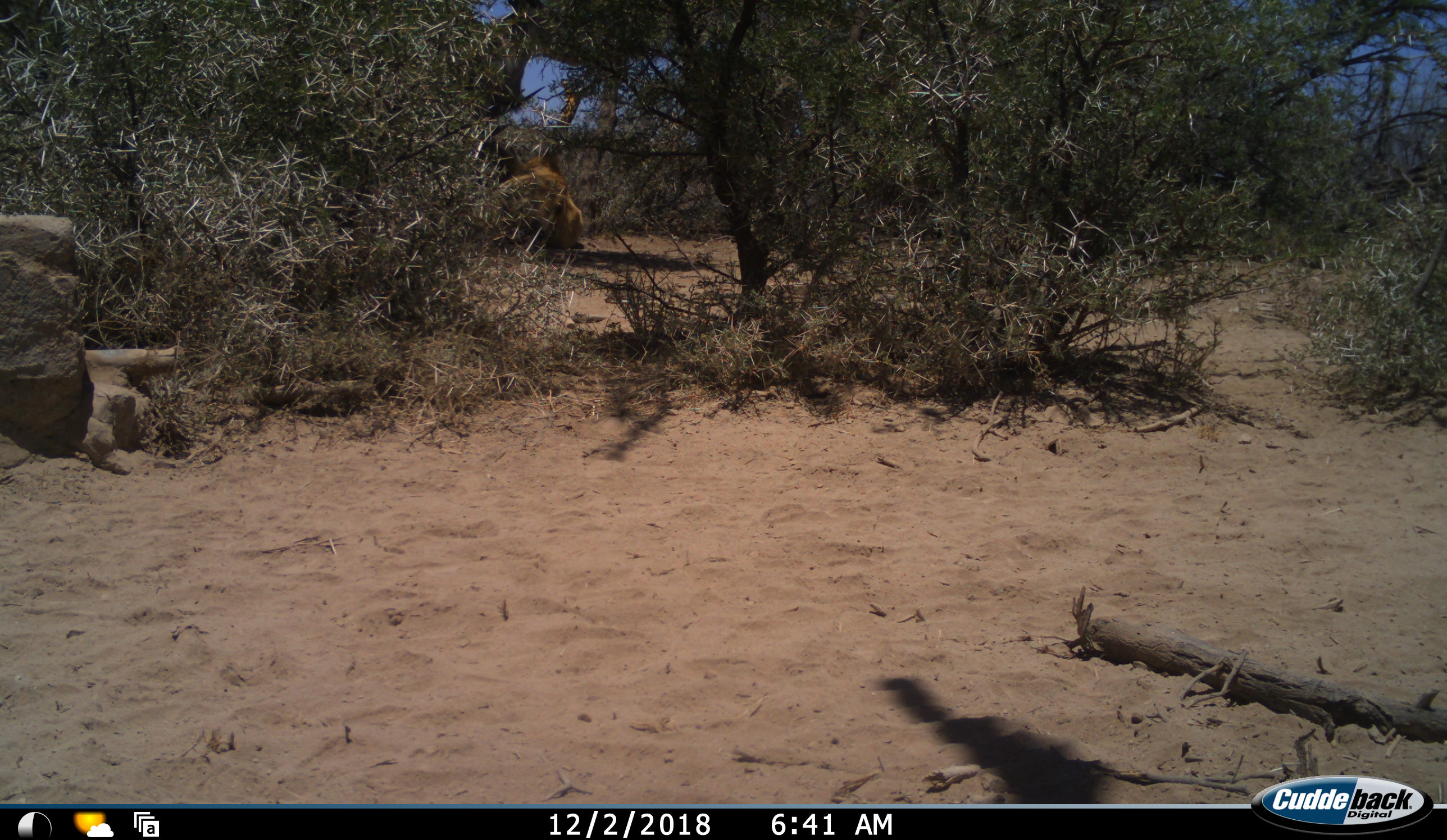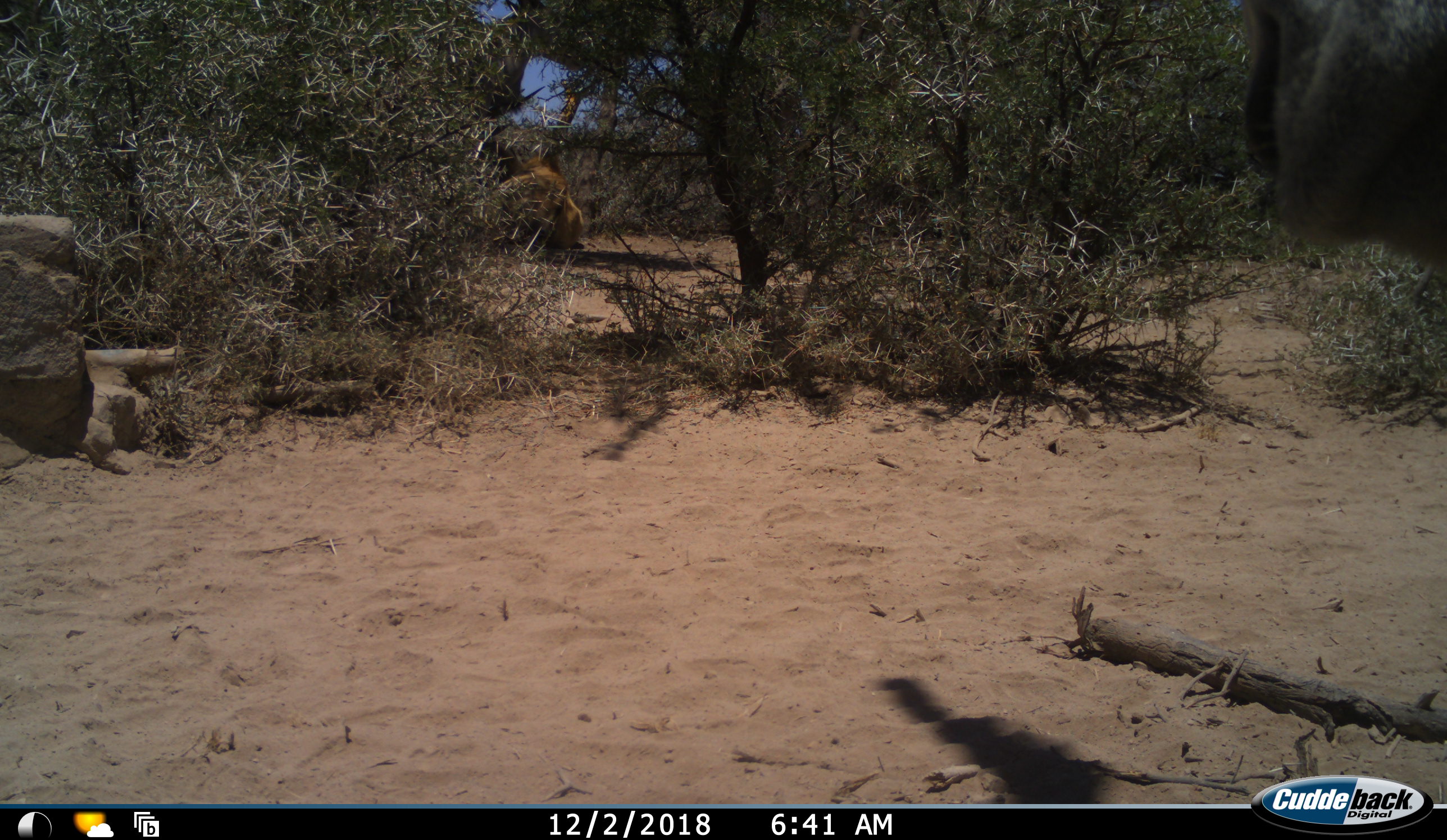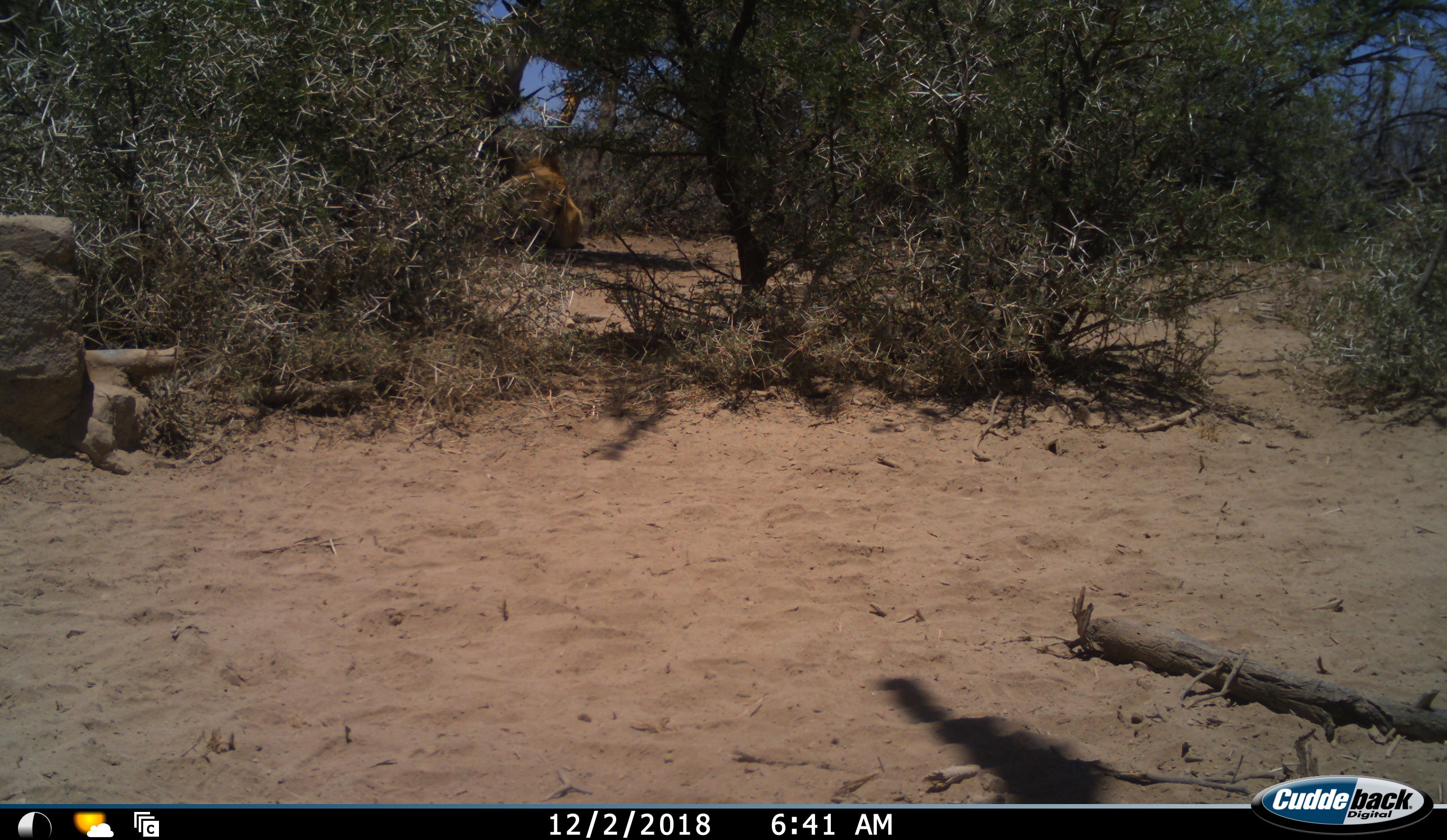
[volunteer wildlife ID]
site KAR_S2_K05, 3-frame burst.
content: unidentified animal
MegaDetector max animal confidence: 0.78